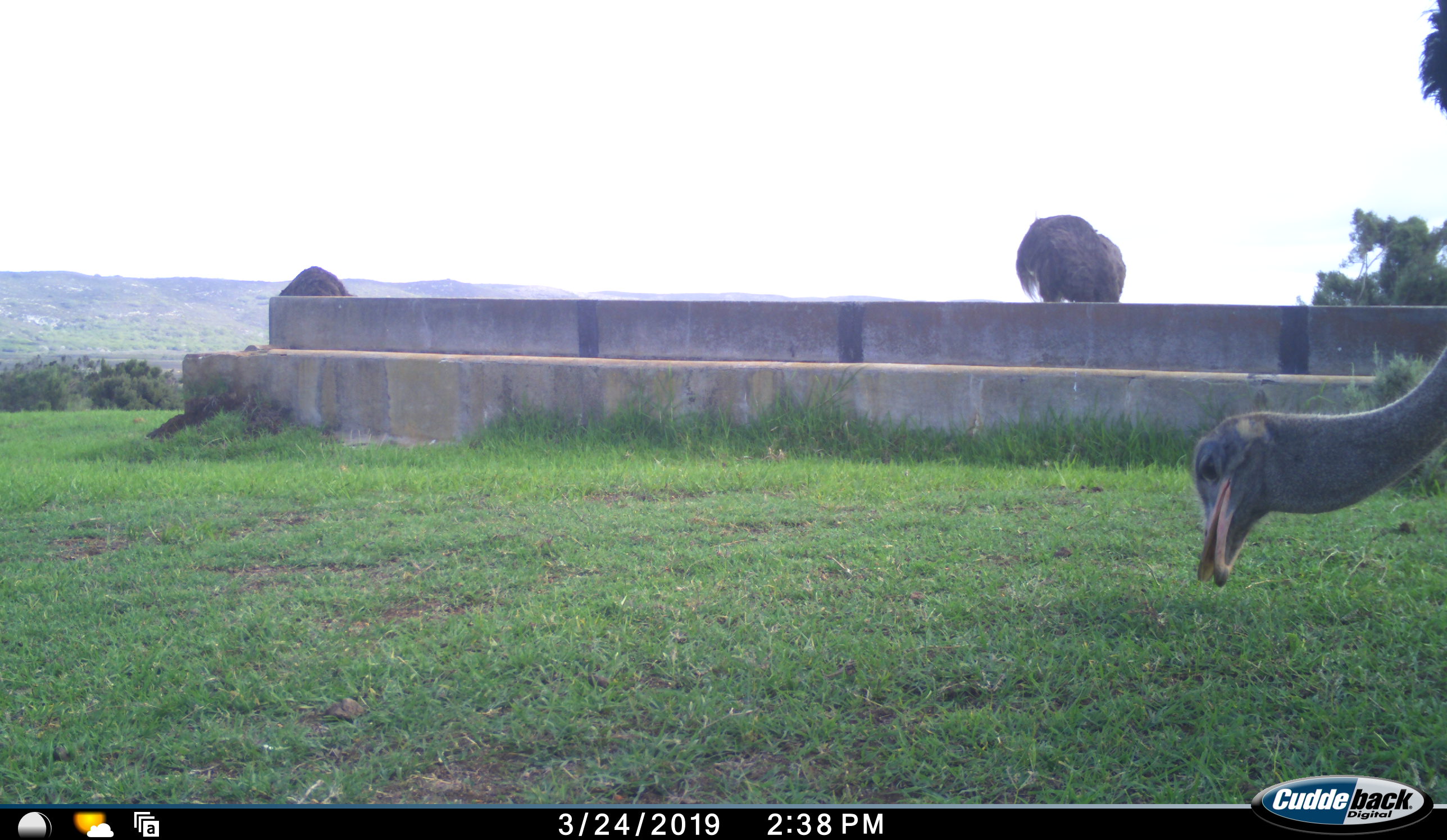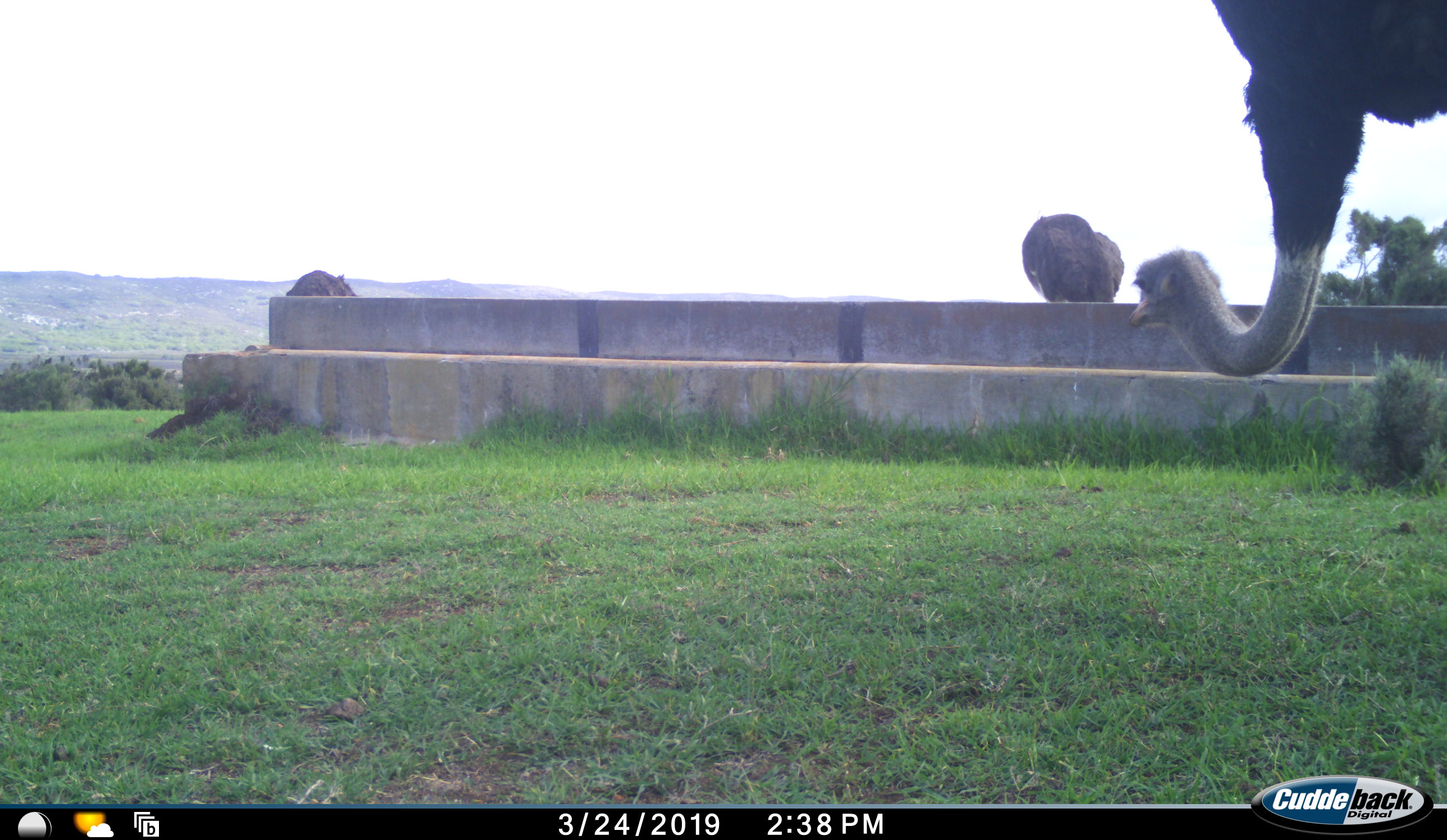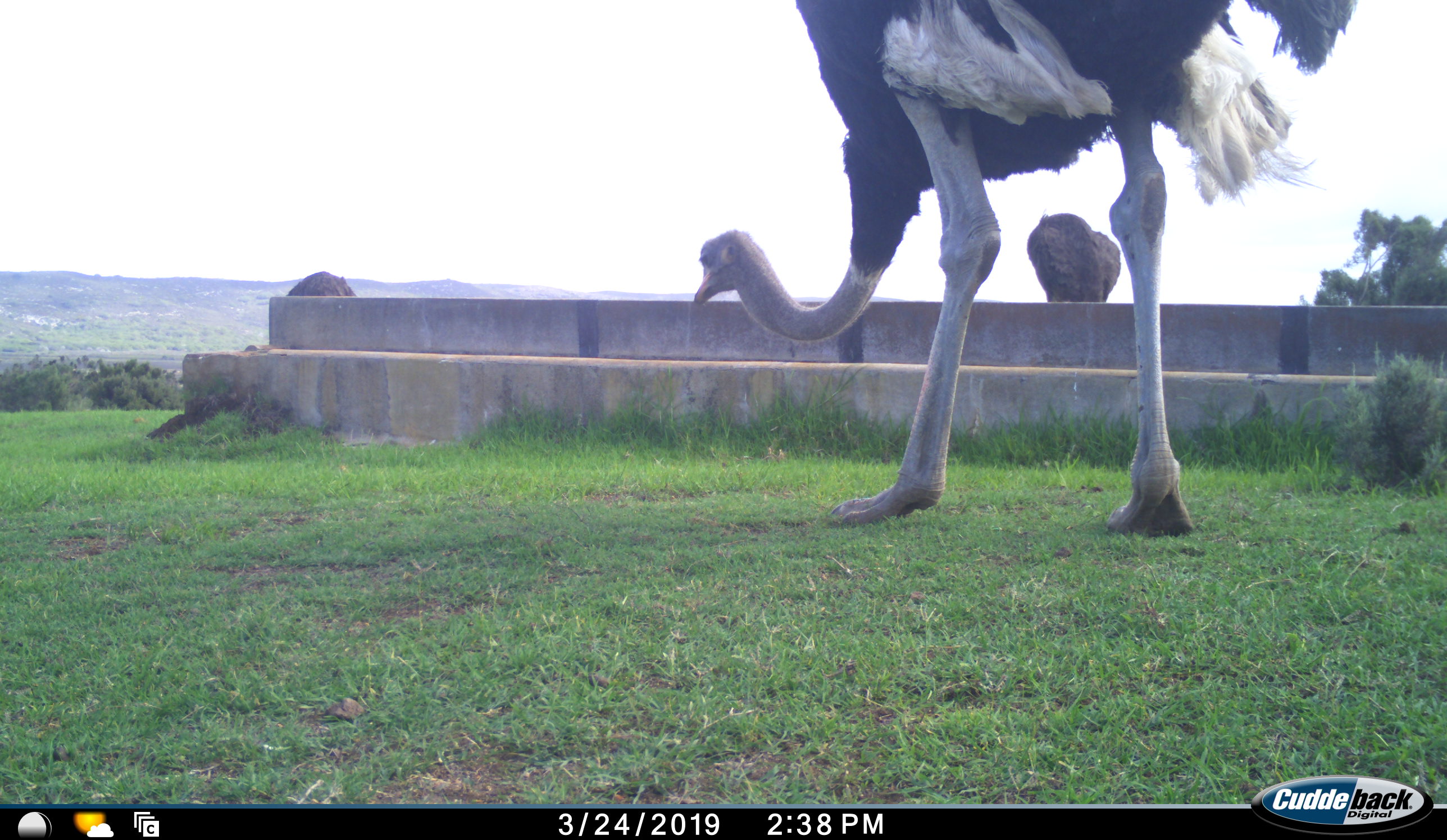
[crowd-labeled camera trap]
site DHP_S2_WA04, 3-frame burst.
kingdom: Animalia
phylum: Chordata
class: Aves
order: Struthioniformes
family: Struthionidae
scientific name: Struthionidae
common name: ostrich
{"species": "ostrich (Struthionidae)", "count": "3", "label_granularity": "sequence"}